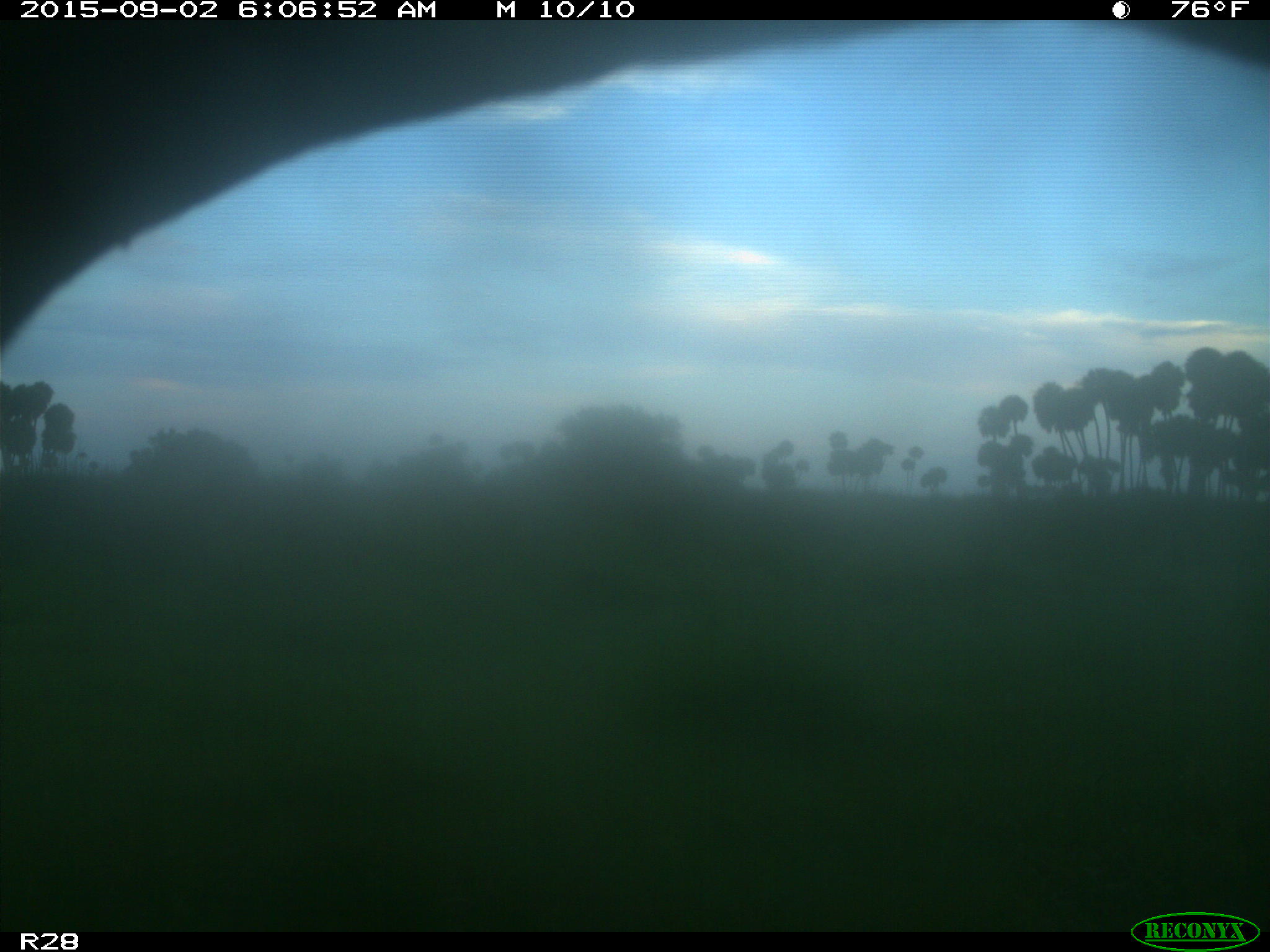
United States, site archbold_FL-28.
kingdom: Animalia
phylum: Chordata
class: Mammalia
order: Artiodactyla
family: Bovidae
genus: Bos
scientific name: Bos taurus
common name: domestic cow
Bos taurus (domestic cow).